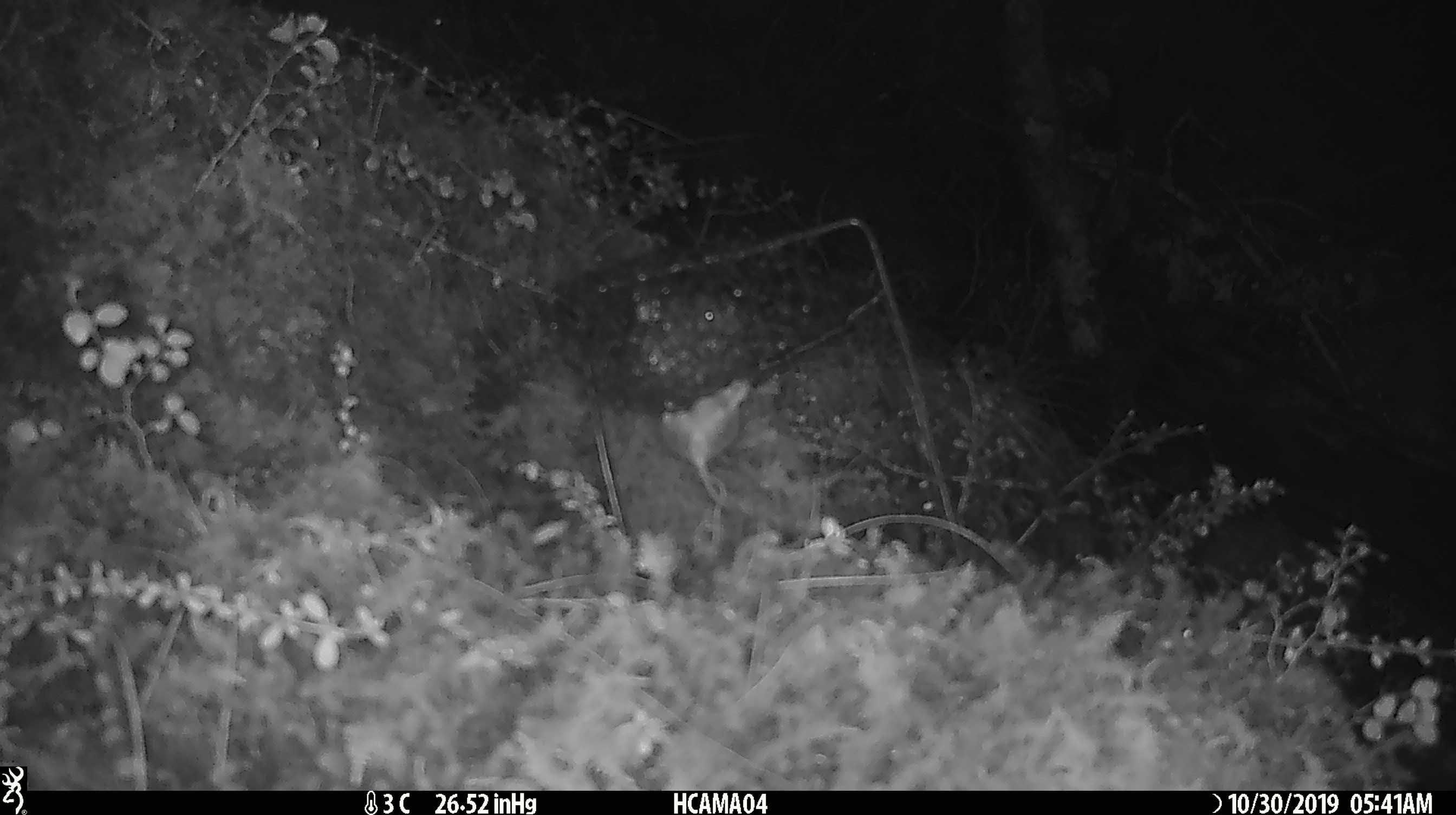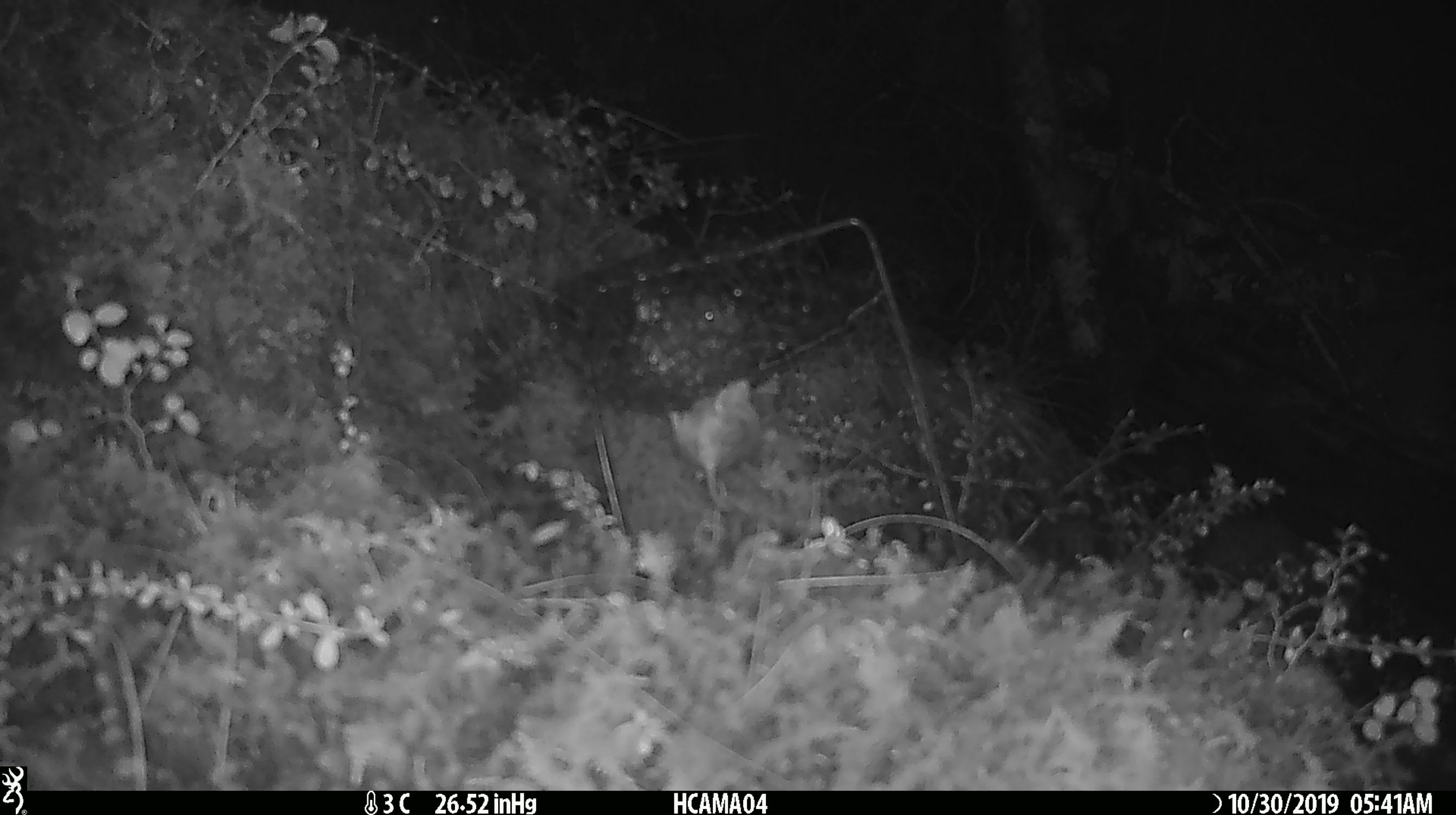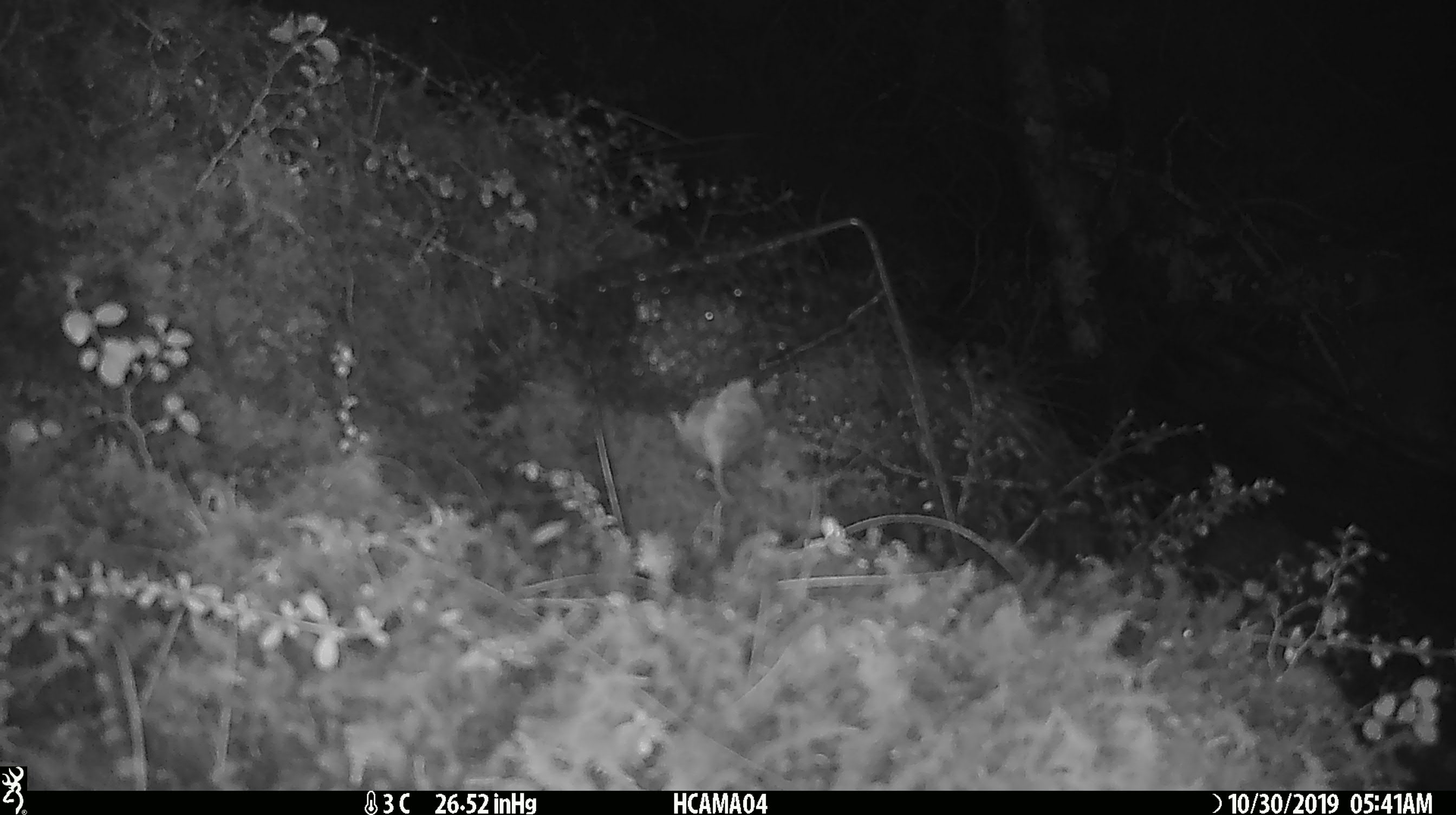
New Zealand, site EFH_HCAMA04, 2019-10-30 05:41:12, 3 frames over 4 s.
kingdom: Animalia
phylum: Chordata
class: Mammalia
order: Rodentia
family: Muridae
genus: Mus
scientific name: Mus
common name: mouse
Mouse (Mus).